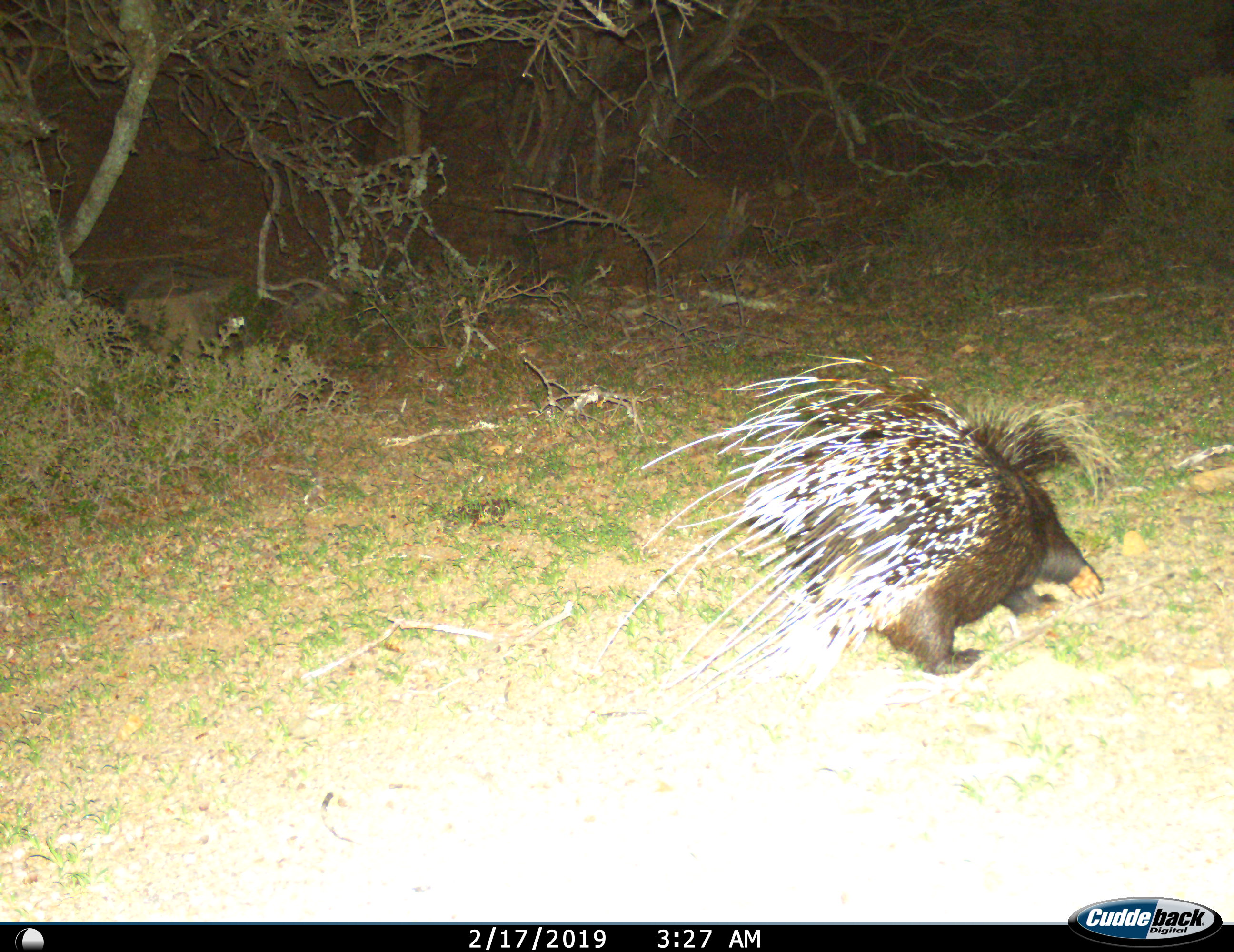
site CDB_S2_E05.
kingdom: Animalia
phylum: Chordata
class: Mammalia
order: Rodentia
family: Hystricidae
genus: Hystrix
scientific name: Hystrix cristata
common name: crested porcupine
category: porcupine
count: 1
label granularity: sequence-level